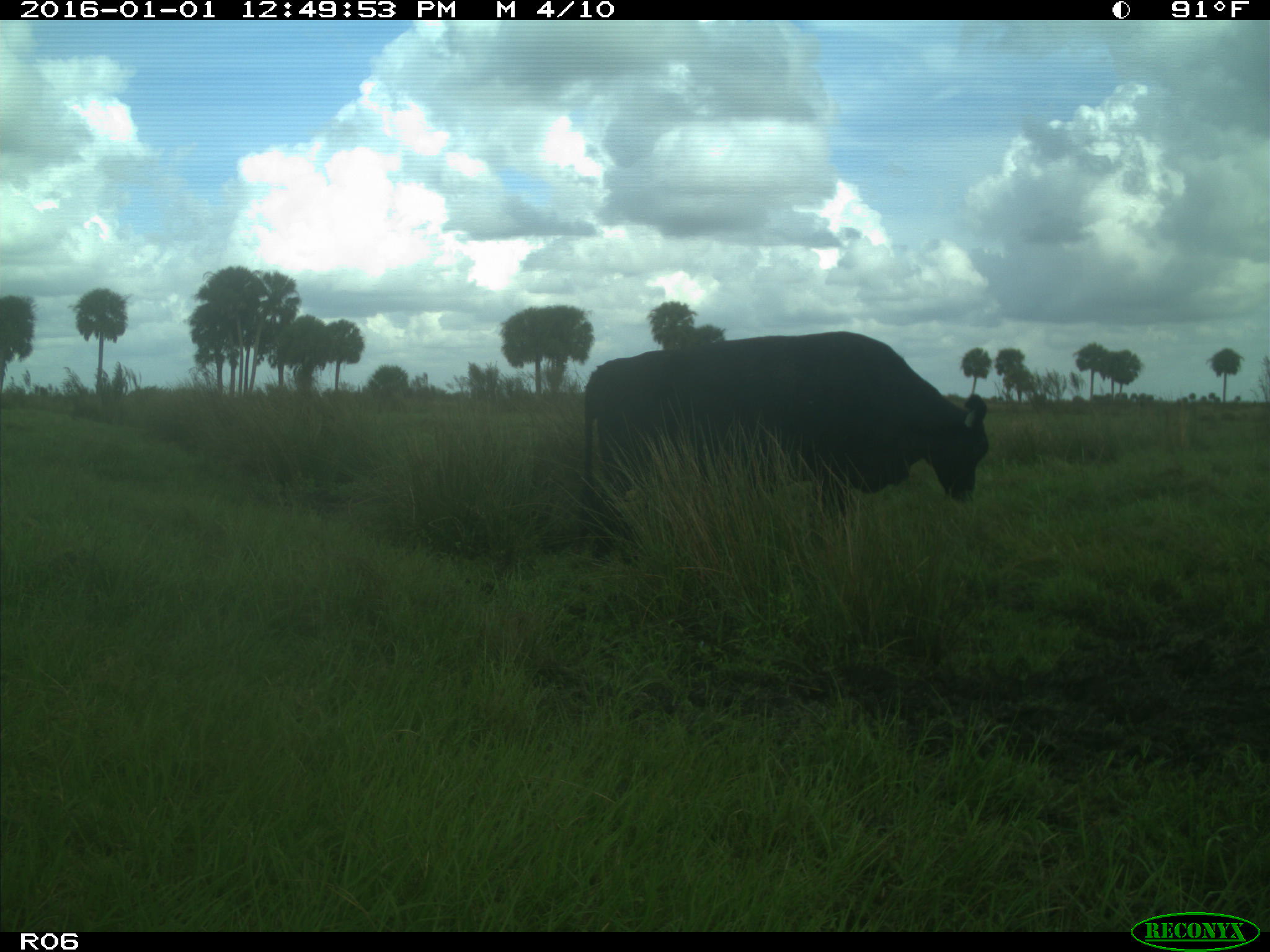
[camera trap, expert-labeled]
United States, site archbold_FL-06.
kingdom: Animalia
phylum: Chordata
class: Mammalia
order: Artiodactyla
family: Bovidae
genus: Bos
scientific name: Bos taurus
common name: domestic cow